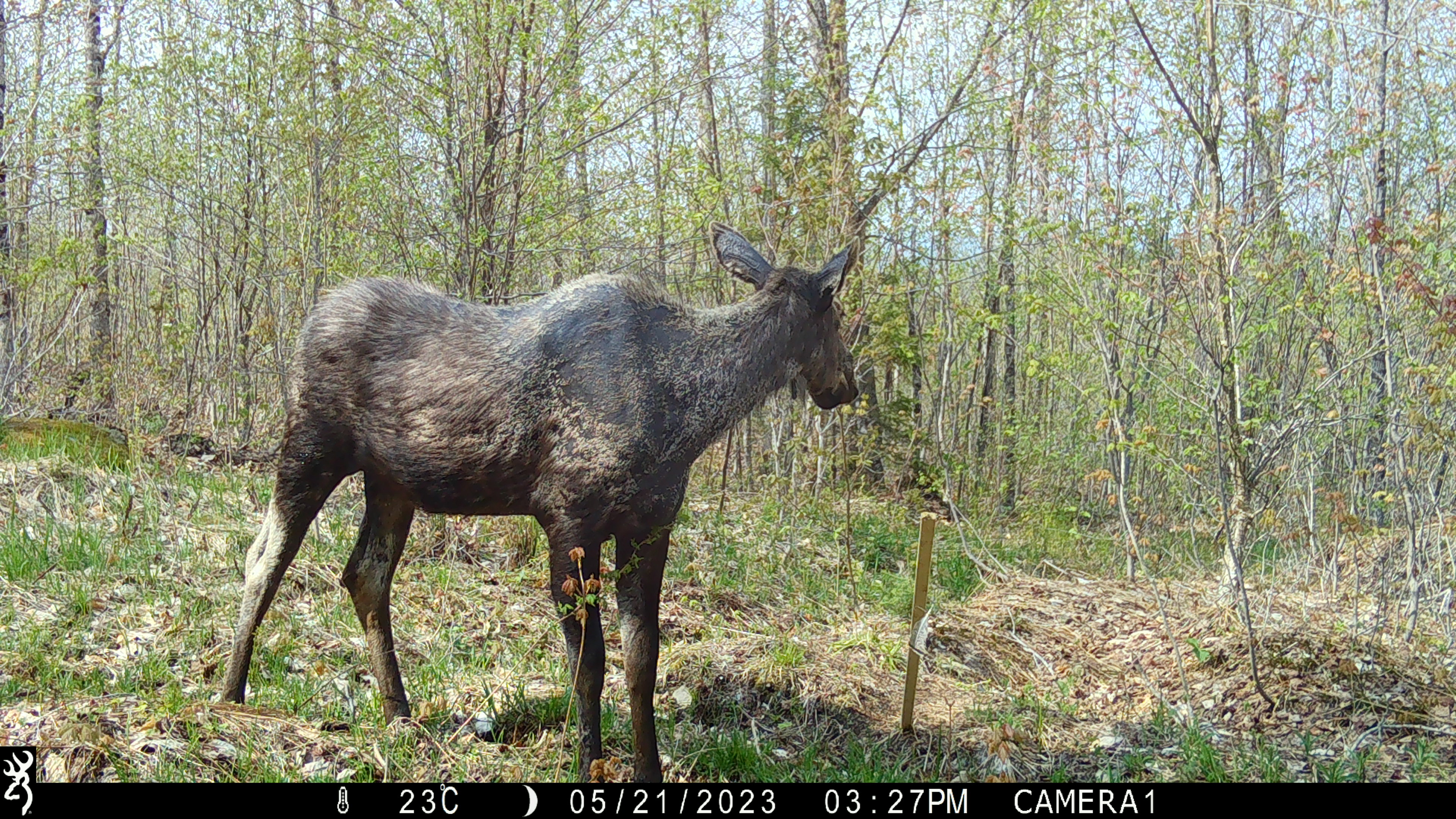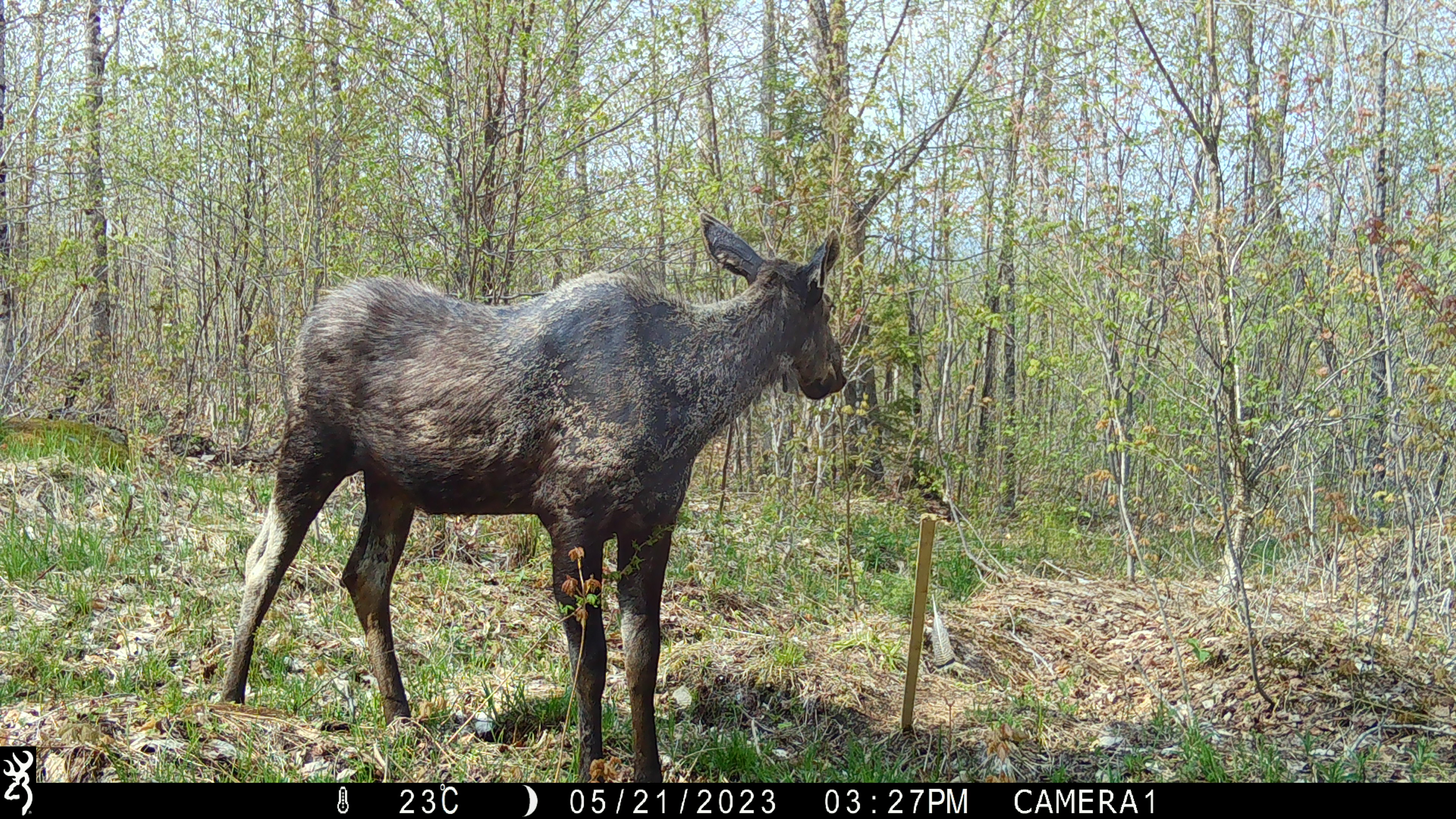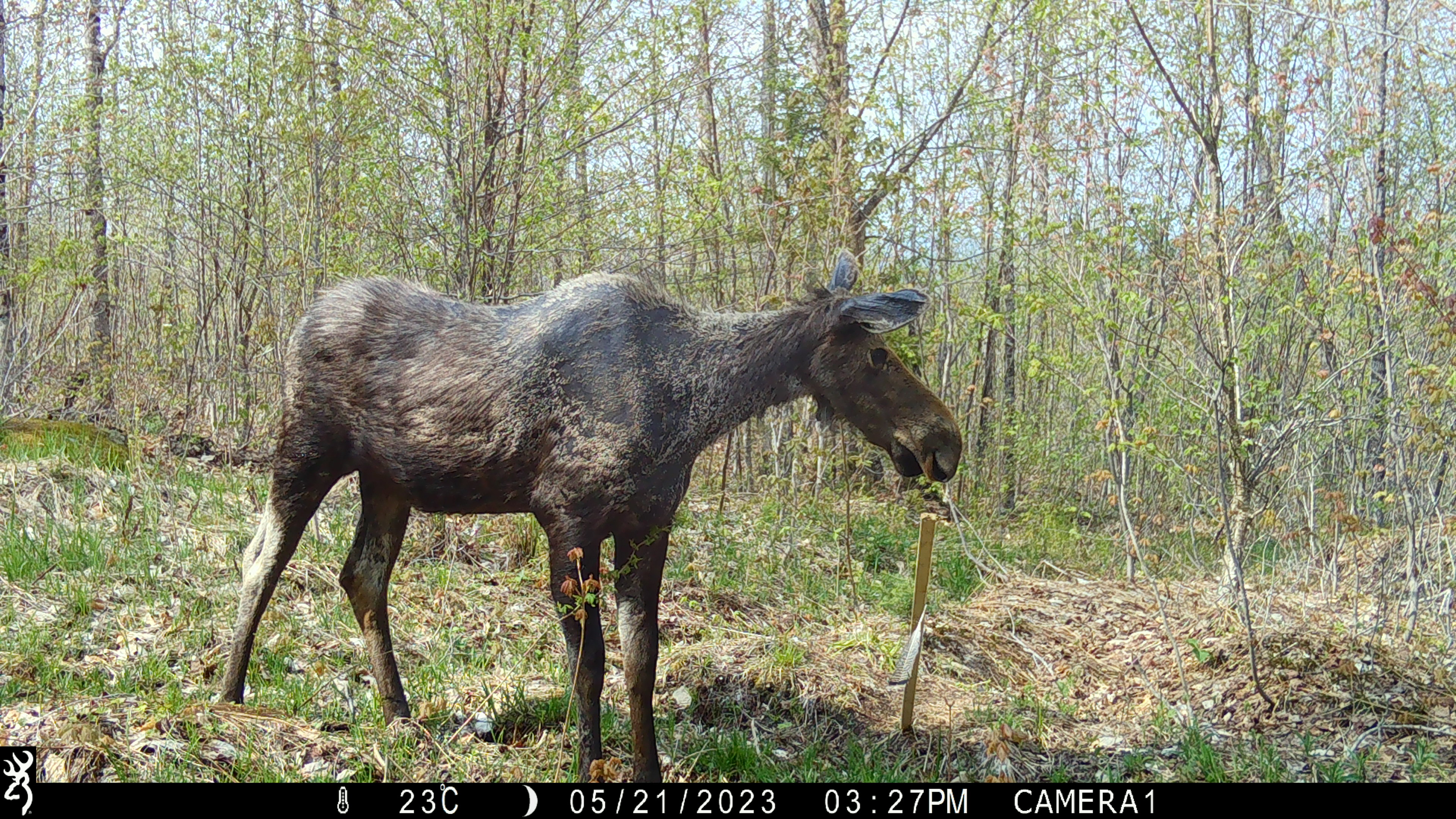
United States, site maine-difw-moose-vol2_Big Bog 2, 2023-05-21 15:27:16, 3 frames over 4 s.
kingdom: Animalia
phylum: Chordata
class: Mammalia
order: Artiodactyla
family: Cervidae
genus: Alces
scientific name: Alces alces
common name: moose